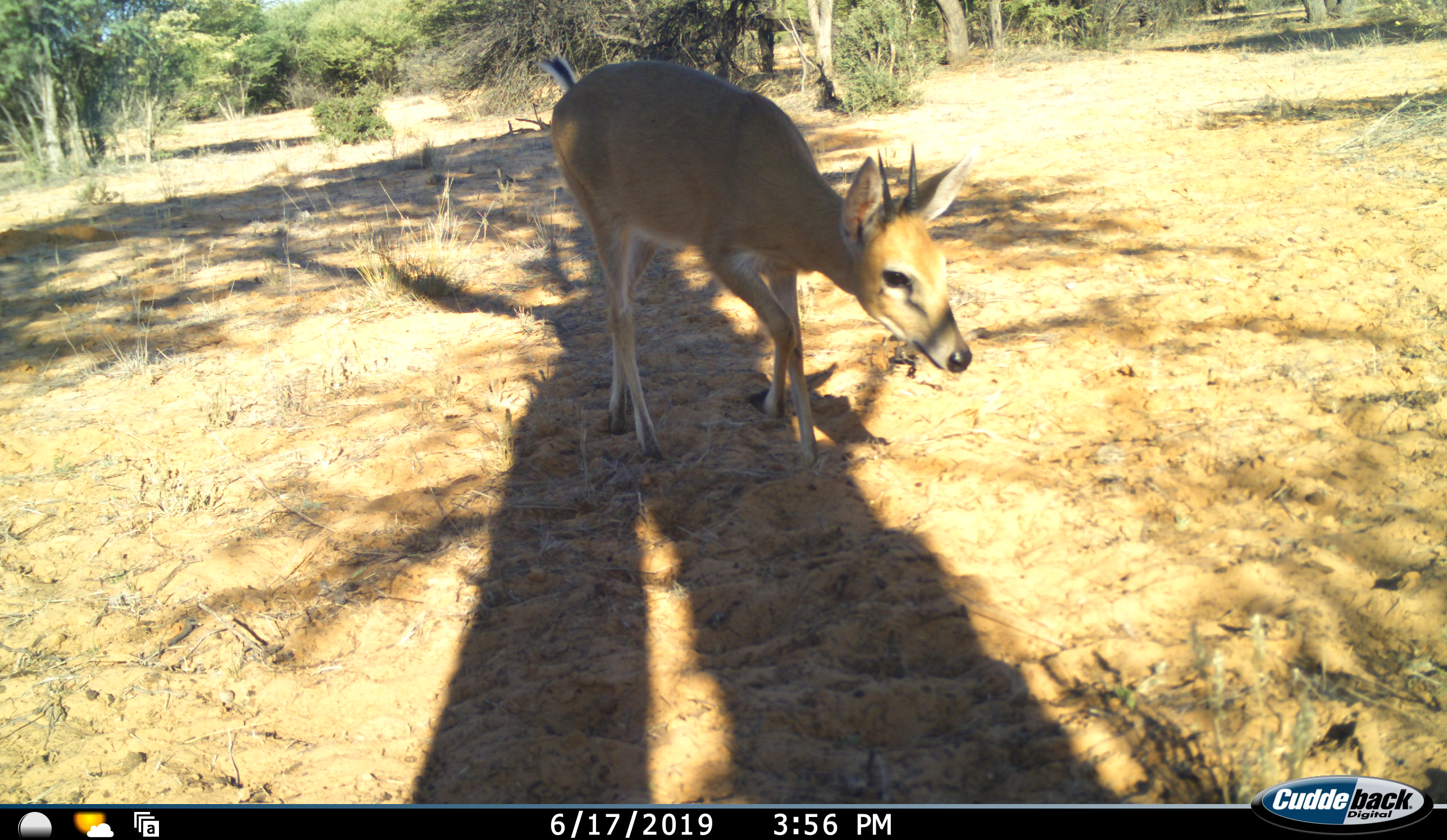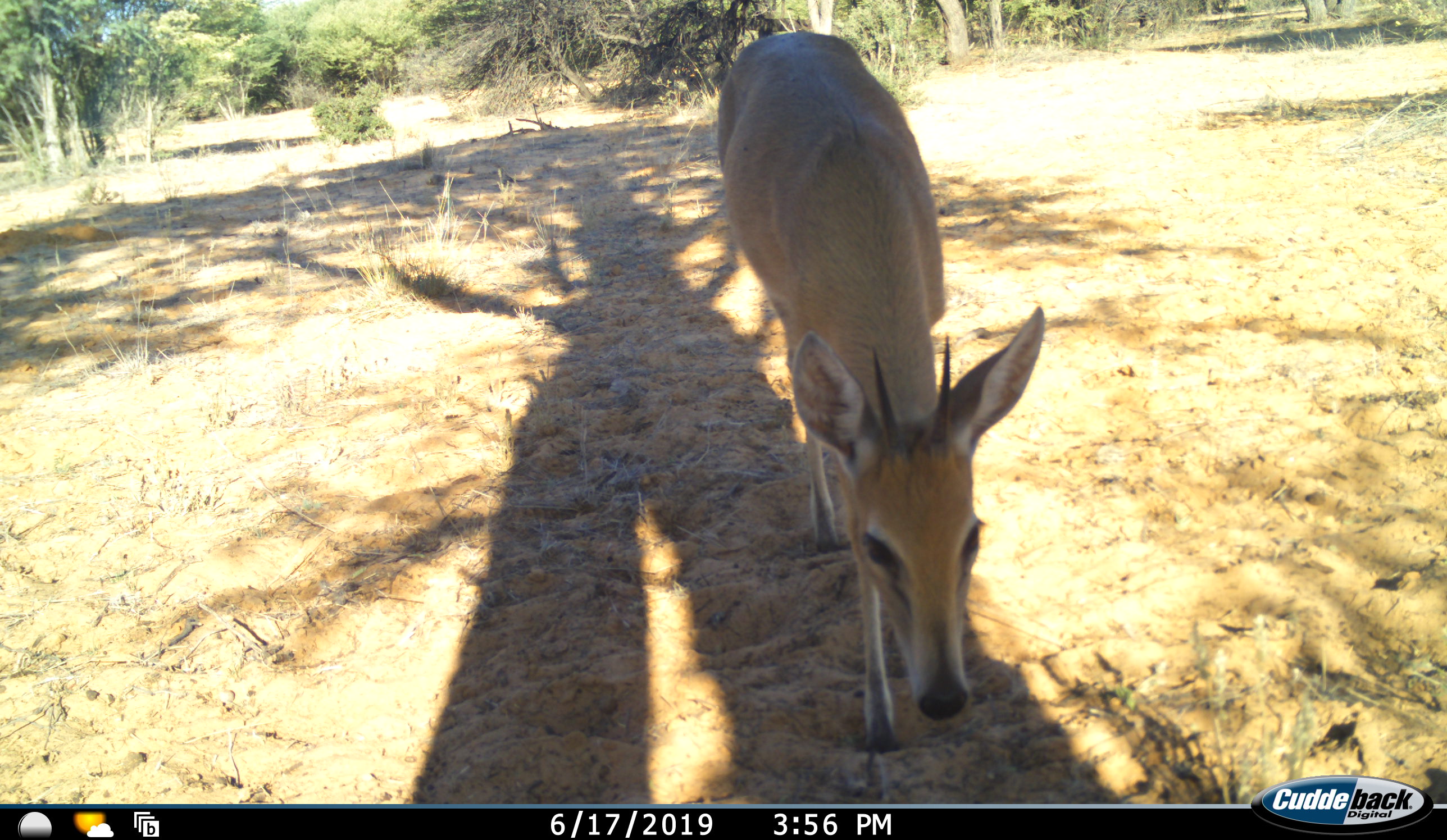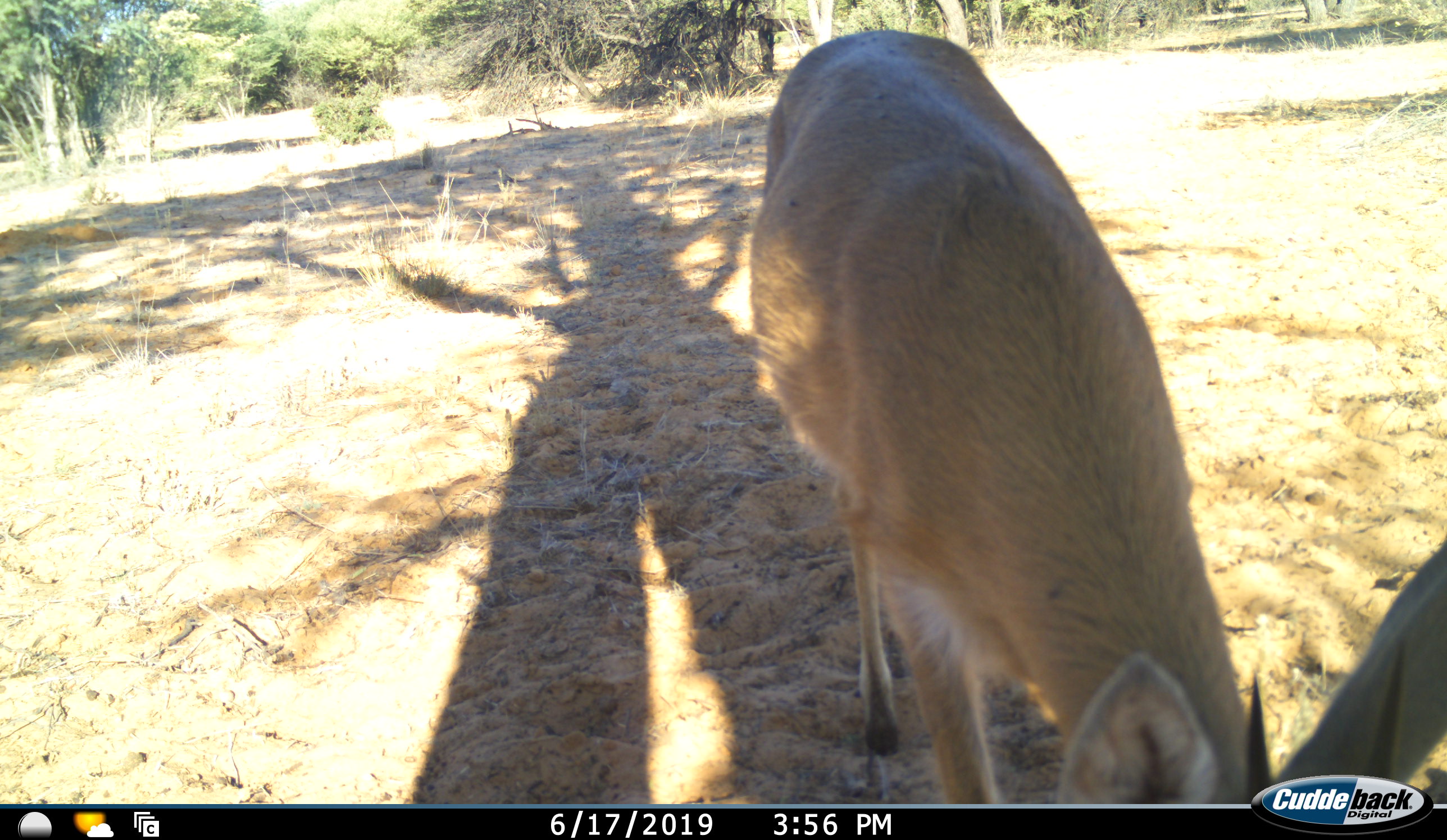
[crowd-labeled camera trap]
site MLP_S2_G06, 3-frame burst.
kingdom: Animalia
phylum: Chordata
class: Mammalia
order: Artiodactyla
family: Bovidae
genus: Sylvicapra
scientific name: Sylvicapra grimmia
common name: common duiker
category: duikercommongrey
Duikercommongrey (common duiker) (Sylvicapra grimmia), count 1. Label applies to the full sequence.